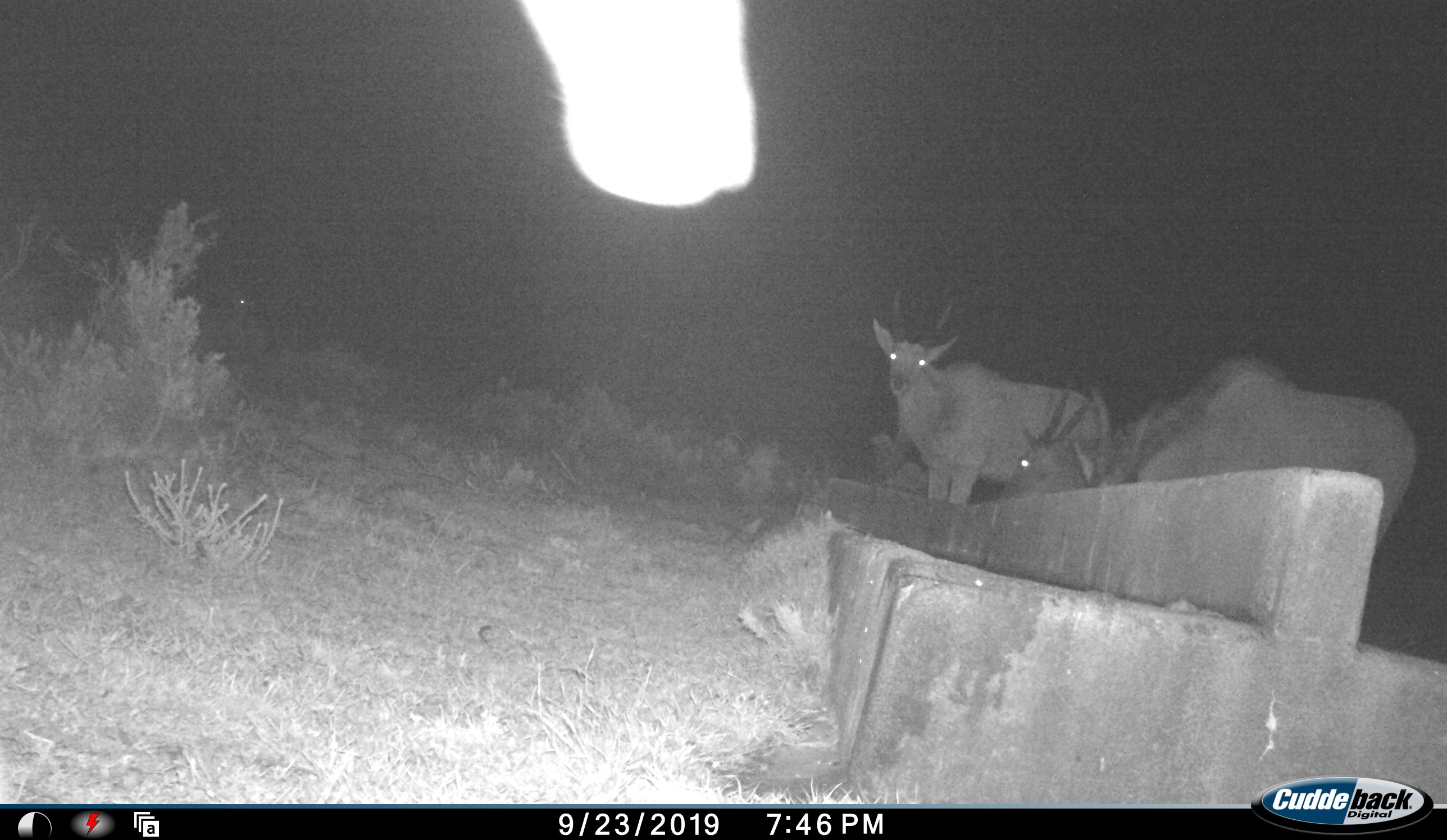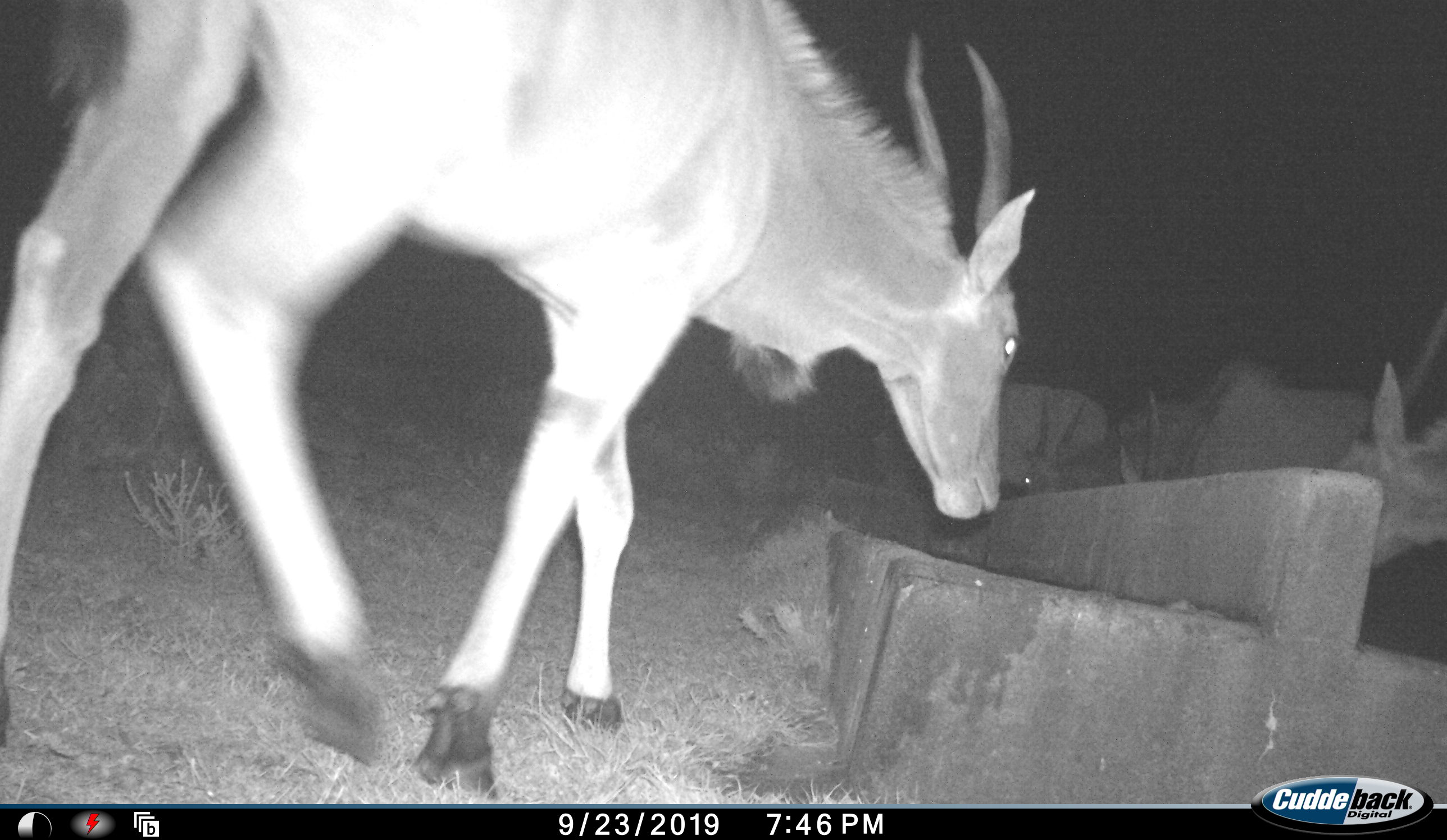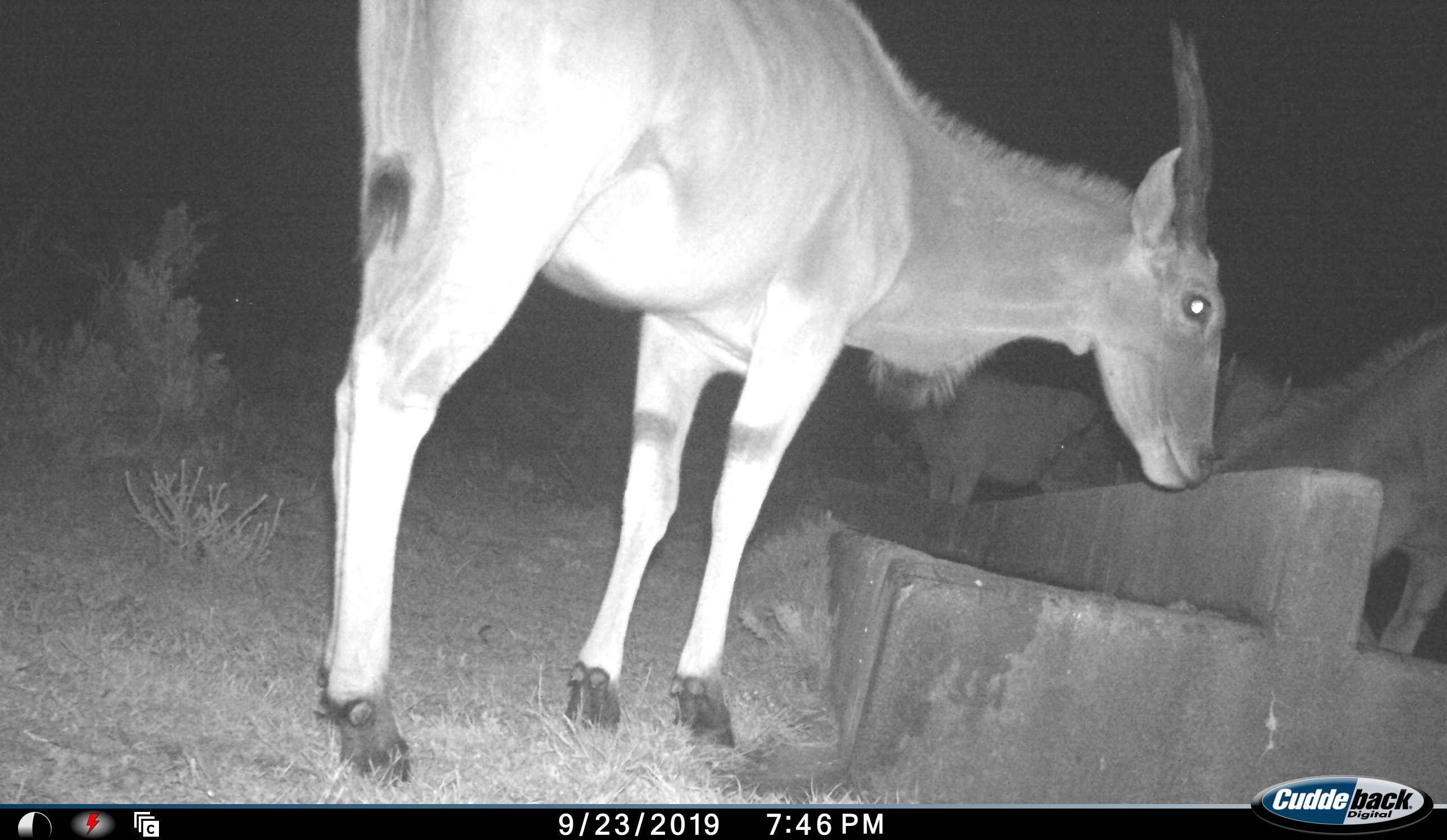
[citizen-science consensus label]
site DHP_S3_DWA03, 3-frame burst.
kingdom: Animalia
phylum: Chordata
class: Mammalia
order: Artiodactyla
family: Bovidae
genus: Tragelaphus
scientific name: Tragelaphus oryx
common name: eland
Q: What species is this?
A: Eland (Tragelaphus oryx).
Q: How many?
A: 4.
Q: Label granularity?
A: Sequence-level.